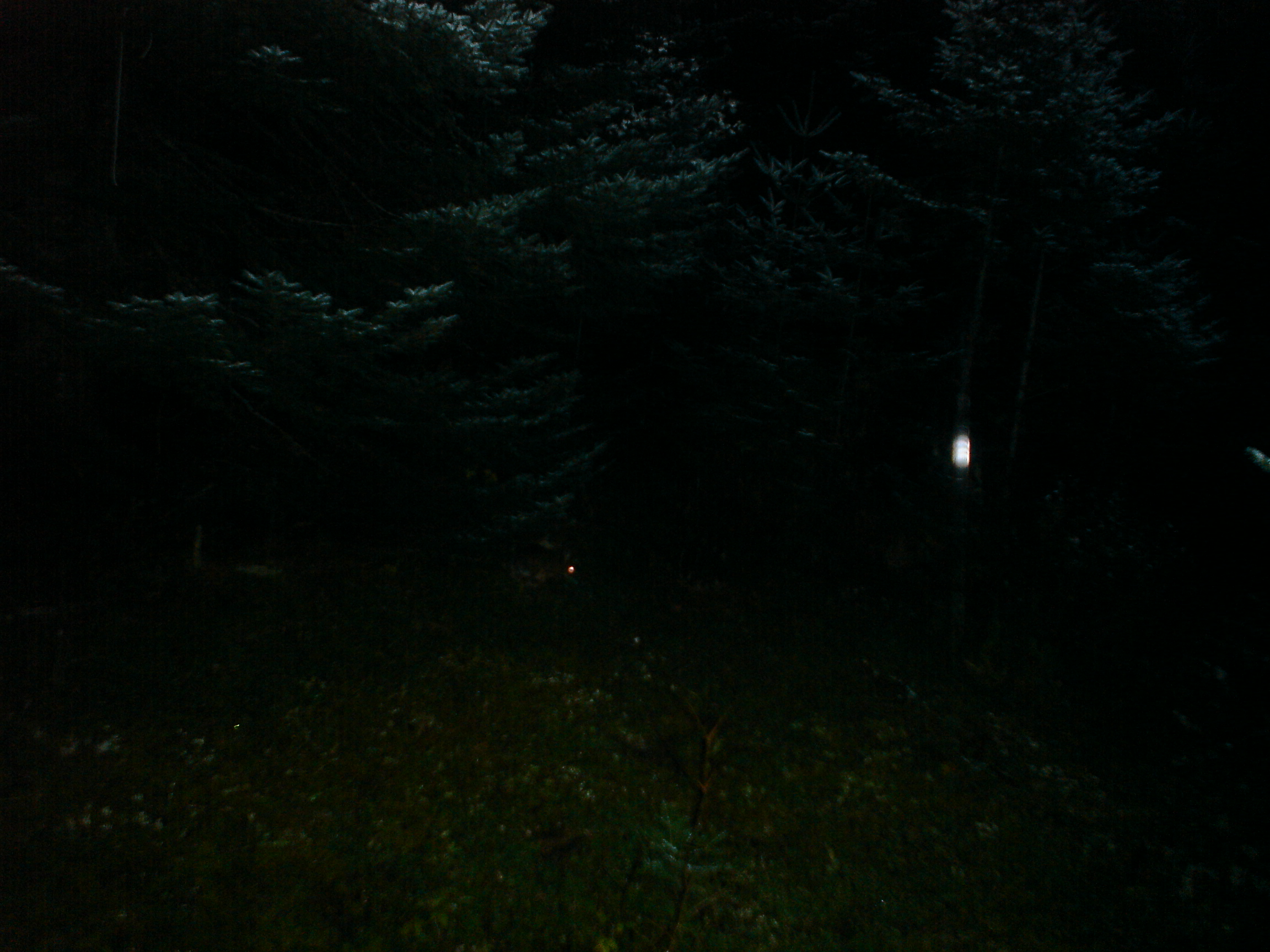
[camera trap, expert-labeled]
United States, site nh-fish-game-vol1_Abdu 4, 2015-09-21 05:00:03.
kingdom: Animalia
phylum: Chordata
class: Mammalia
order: Lagomorpha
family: Leporidae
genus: Lepus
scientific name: Lepus americanus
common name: snowshoe hare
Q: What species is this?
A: Snowshoe hare (Lepus americanus).